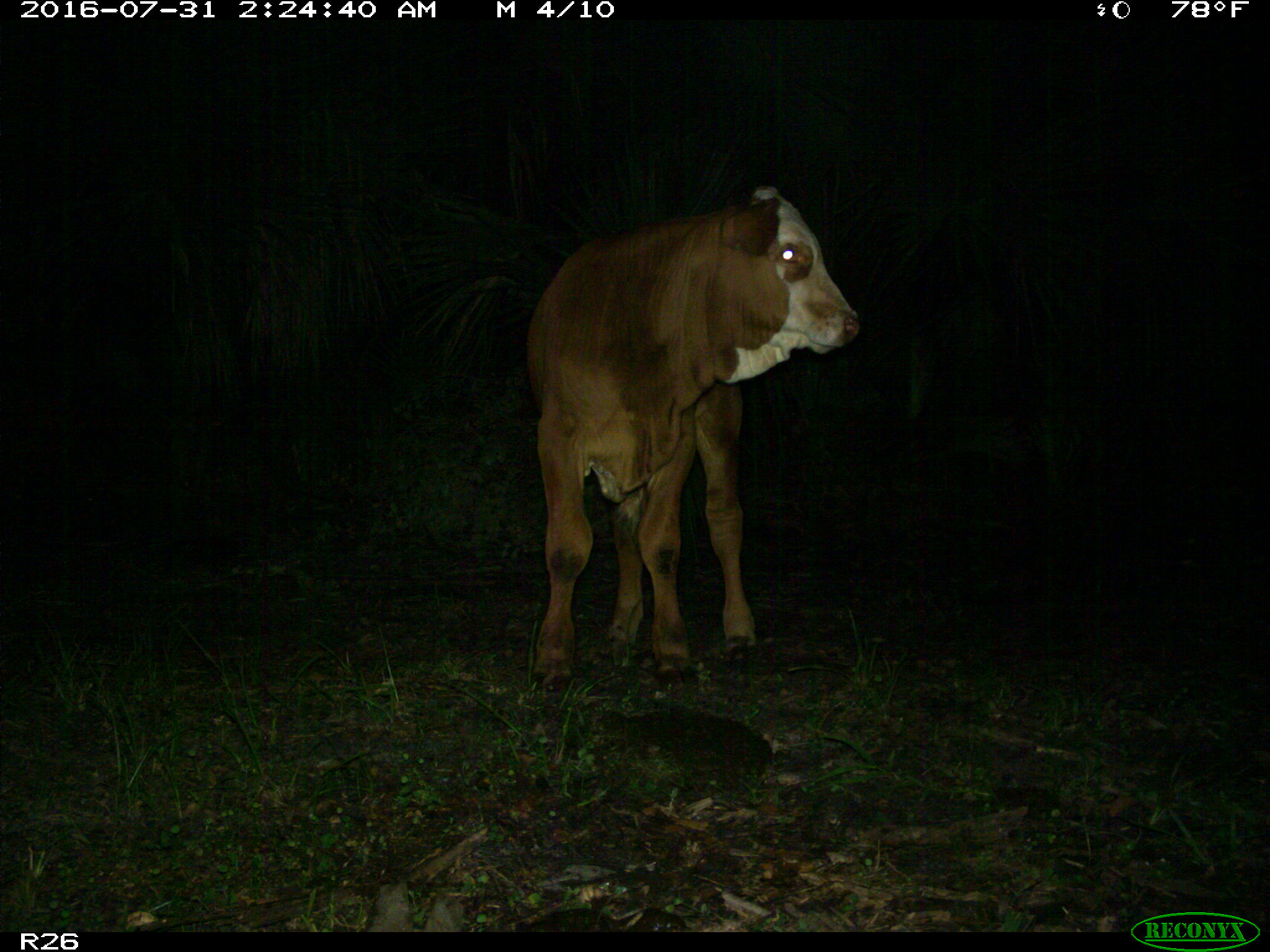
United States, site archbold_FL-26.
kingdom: Animalia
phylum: Chordata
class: Mammalia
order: Artiodactyla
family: Bovidae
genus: Bos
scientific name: Bos taurus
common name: domestic cow